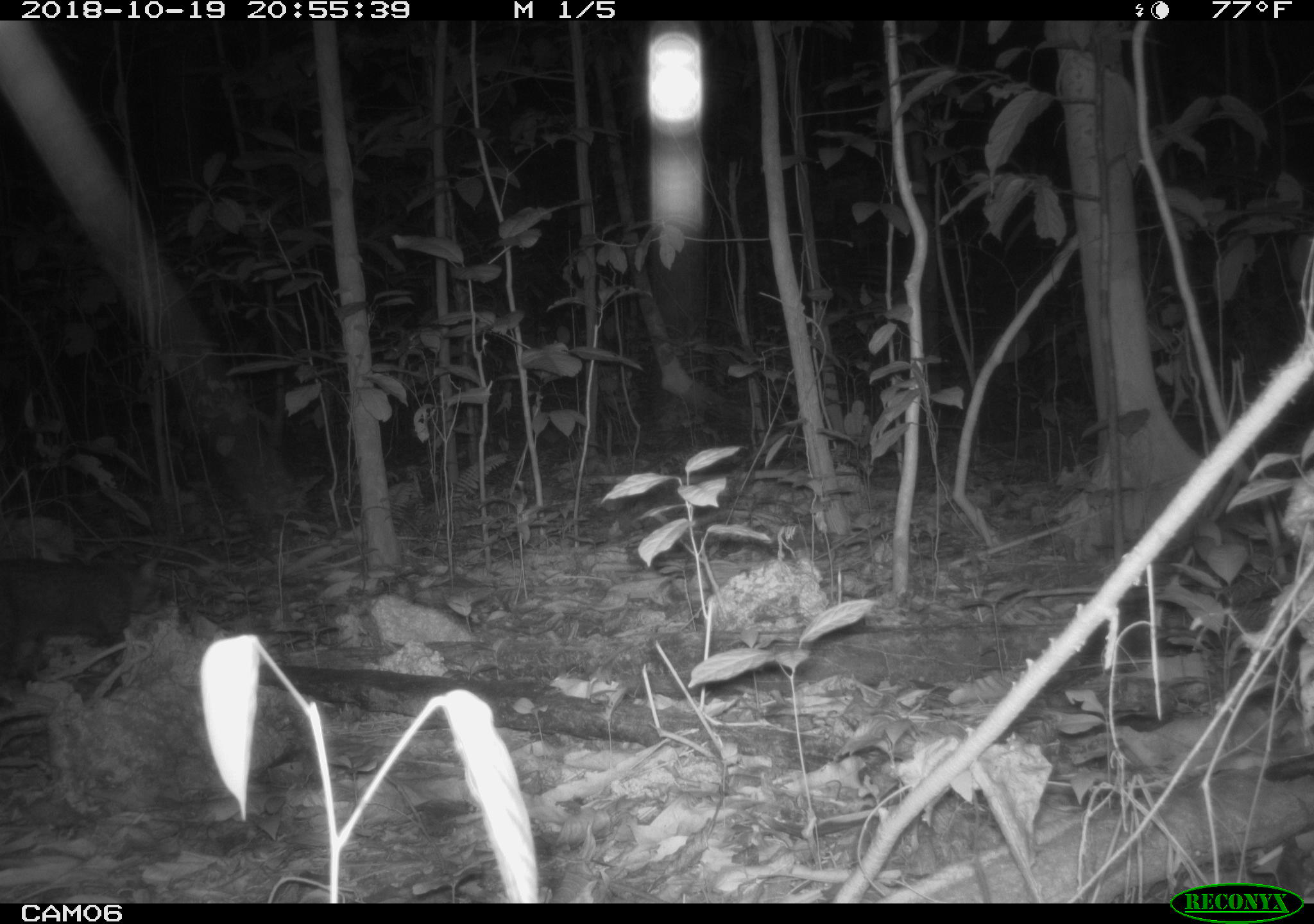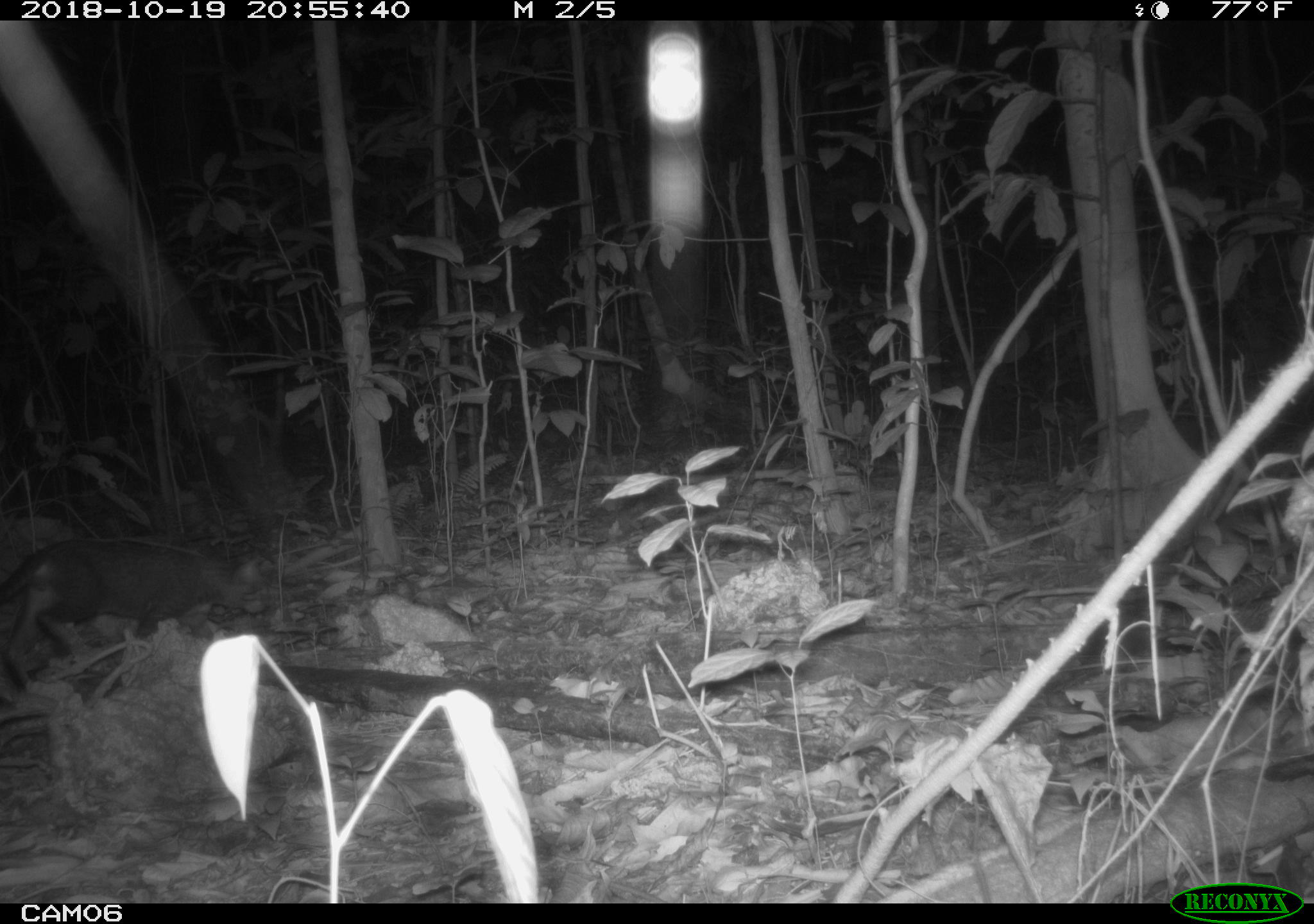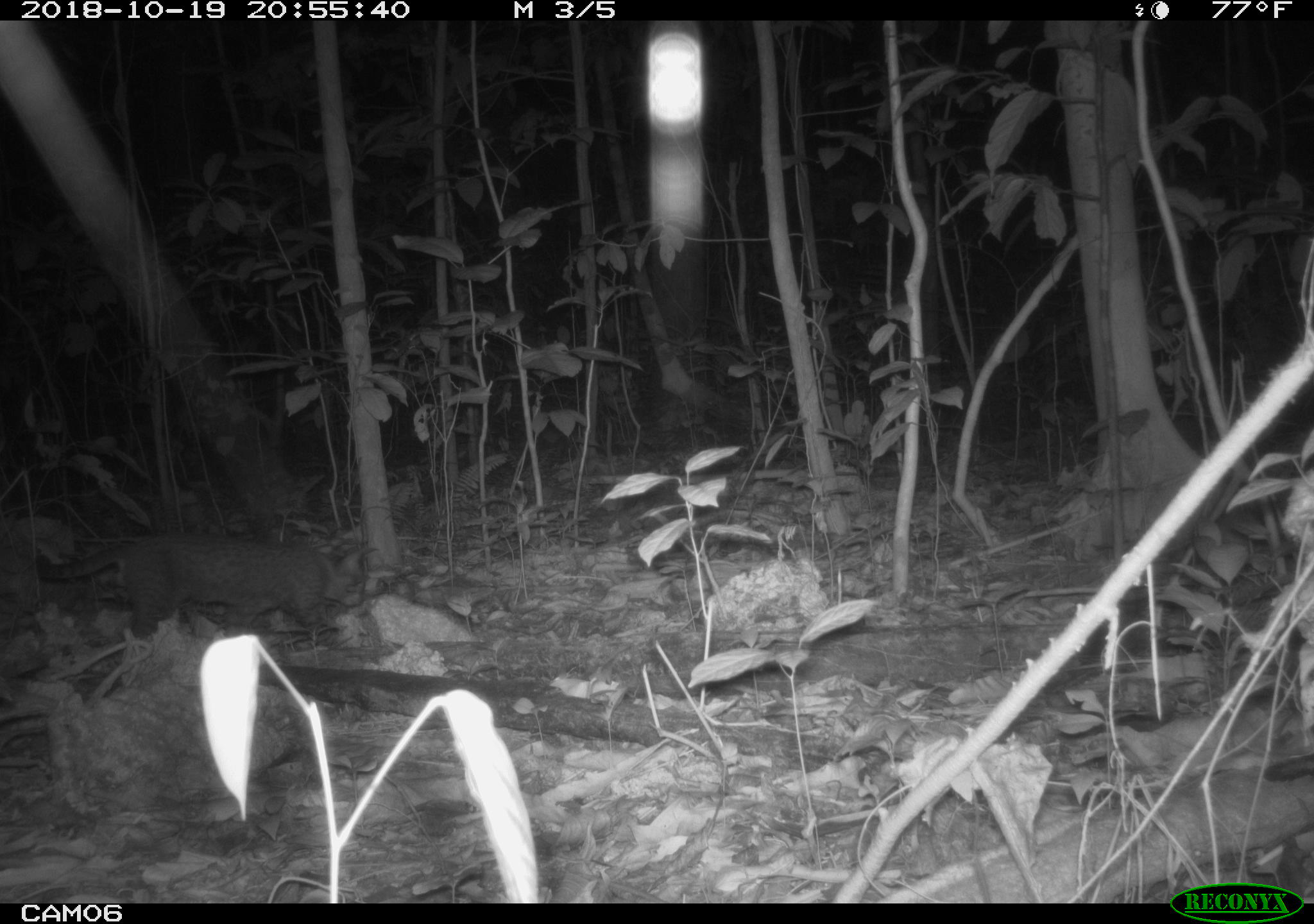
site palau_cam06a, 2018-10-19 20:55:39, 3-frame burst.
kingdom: Animalia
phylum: Chordata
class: Mammalia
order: Carnivora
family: Felidae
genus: Felis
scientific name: Felis catus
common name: cat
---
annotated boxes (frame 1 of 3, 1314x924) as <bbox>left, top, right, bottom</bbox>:
cat: <bbox>0, 551, 167, 694</bbox>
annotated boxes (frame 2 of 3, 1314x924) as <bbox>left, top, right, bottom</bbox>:
cat: <bbox>1, 533, 266, 688</bbox>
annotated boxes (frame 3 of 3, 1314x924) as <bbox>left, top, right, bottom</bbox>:
cat: <bbox>17, 530, 373, 652</bbox>